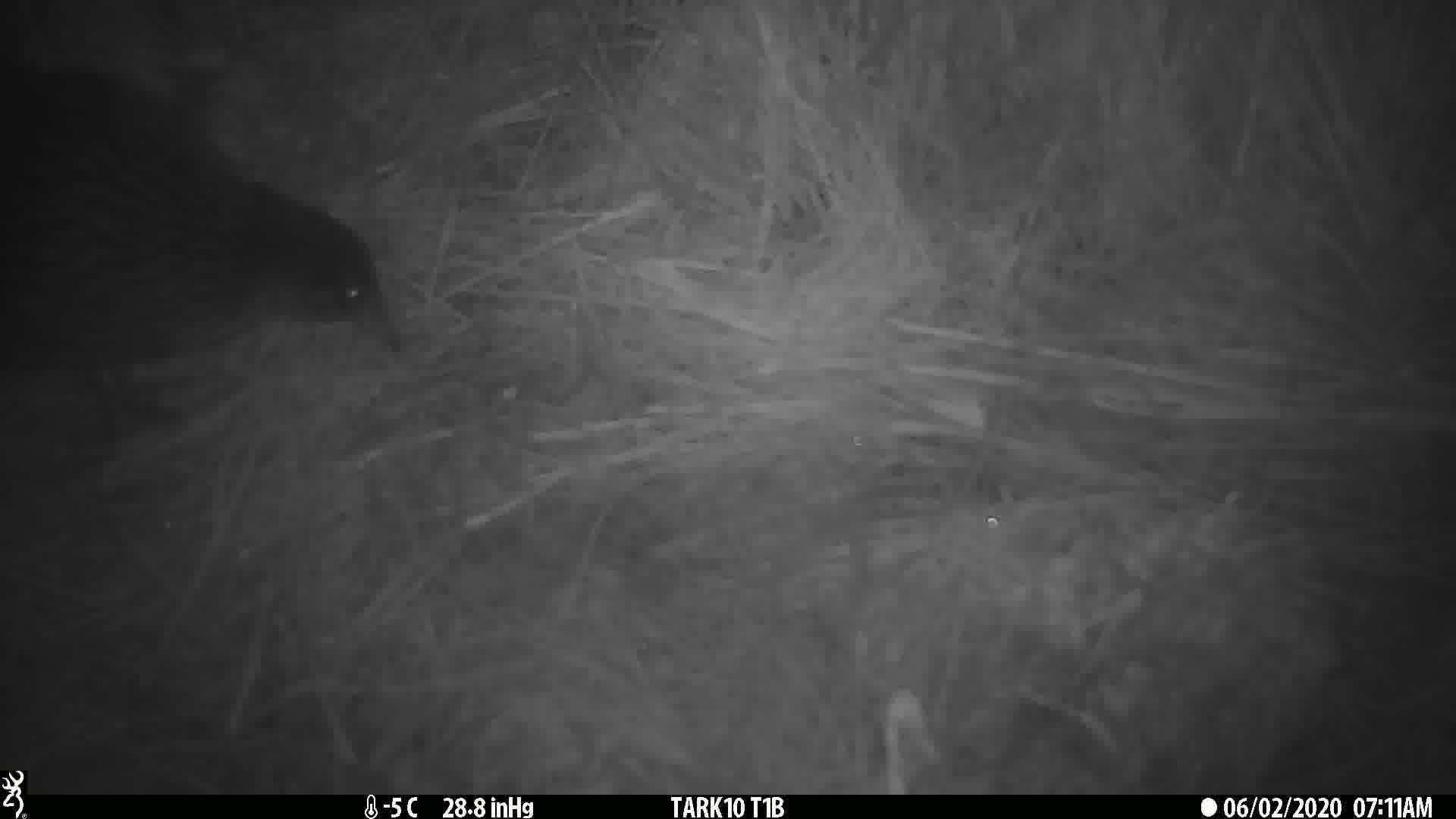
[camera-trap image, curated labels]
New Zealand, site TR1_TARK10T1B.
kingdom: Animalia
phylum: Chordata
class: Aves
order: Gruiformes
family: Rallidae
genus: Gallirallus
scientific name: Gallirallus australis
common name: weka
Weka (Gallirallus australis).